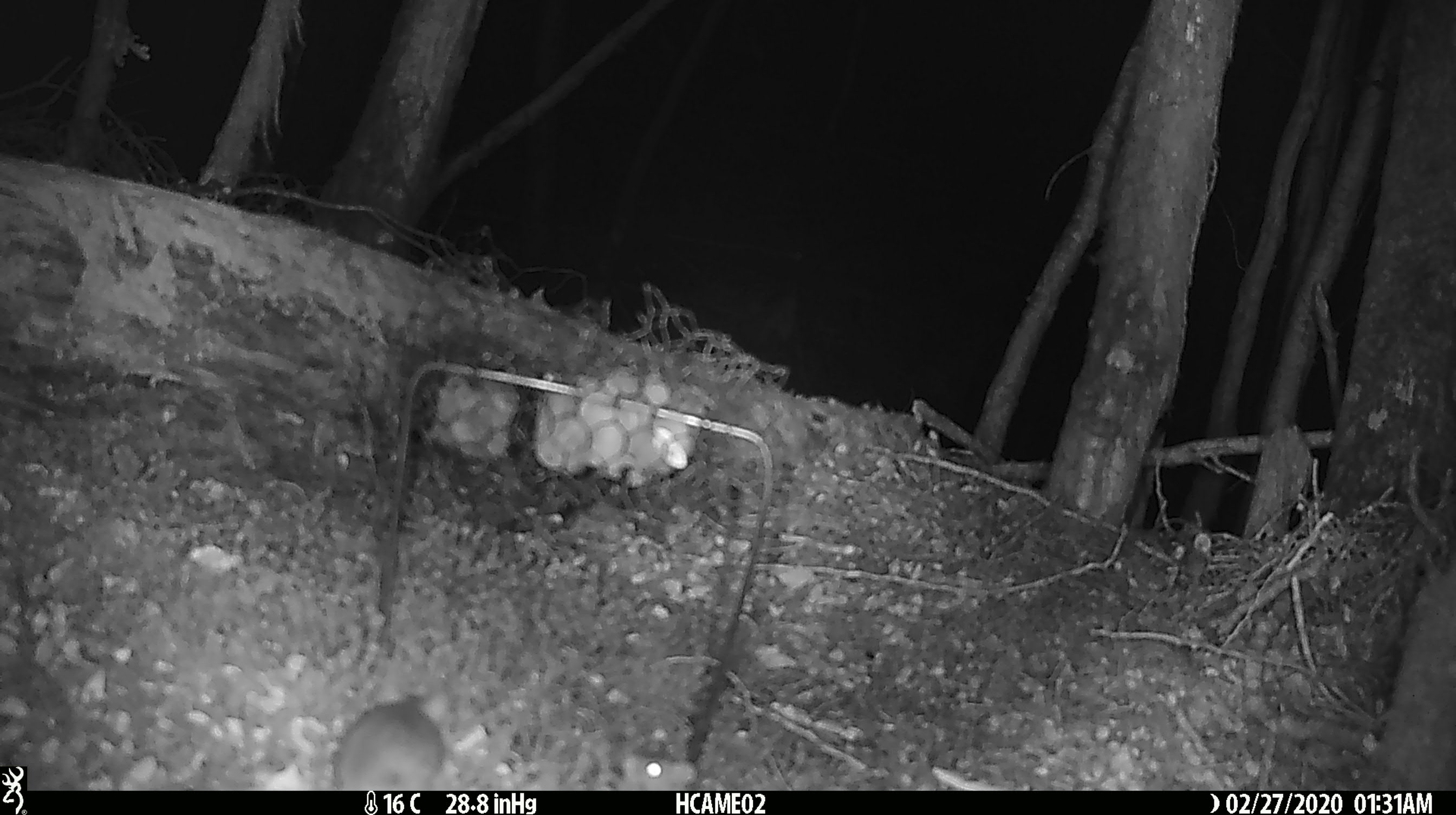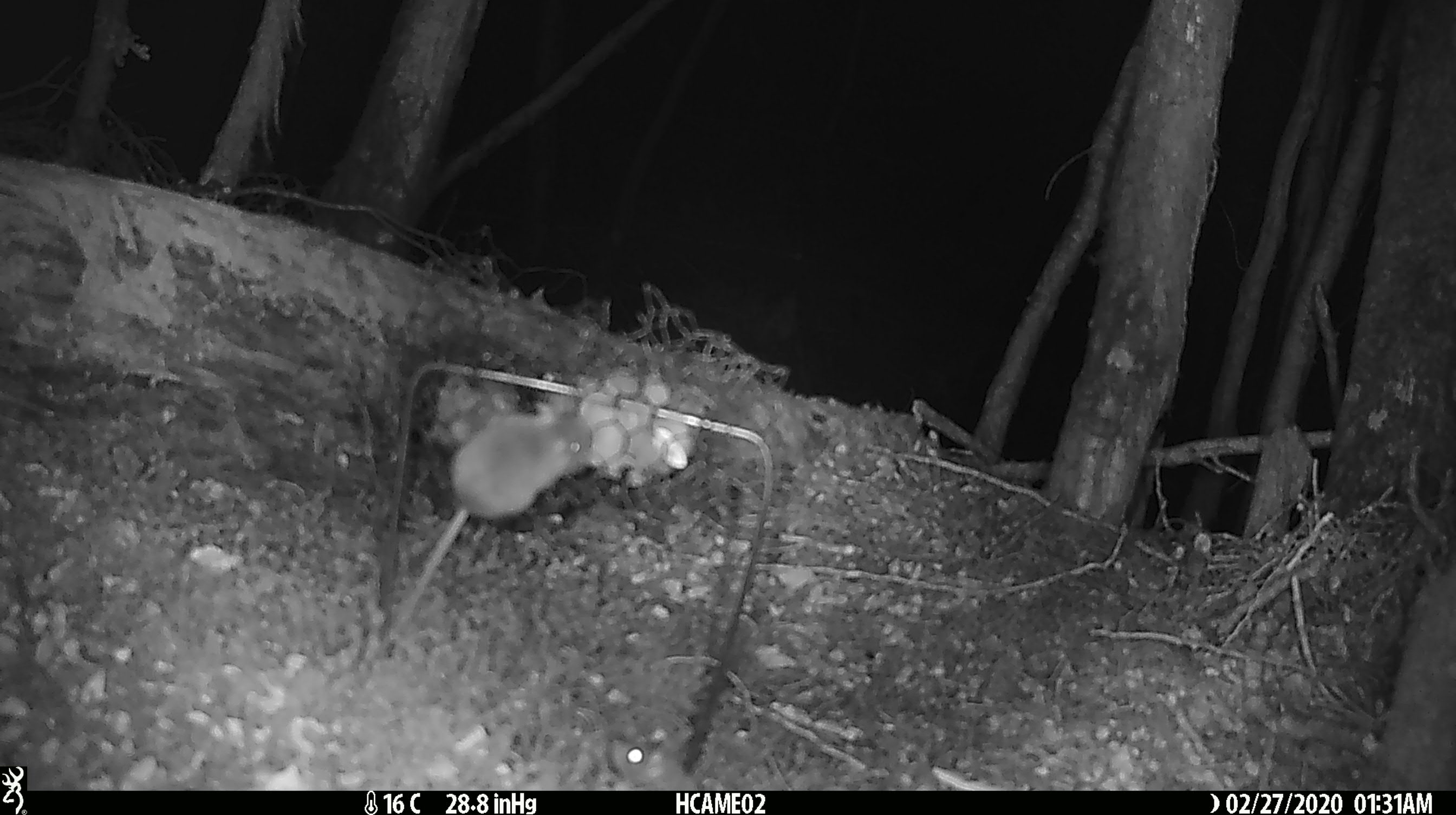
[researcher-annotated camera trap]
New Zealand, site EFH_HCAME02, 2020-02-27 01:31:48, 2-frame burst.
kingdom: Animalia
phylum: Chordata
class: Mammalia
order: Rodentia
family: Muridae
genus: Mus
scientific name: Mus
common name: mouse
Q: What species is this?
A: Mouse (Mus).